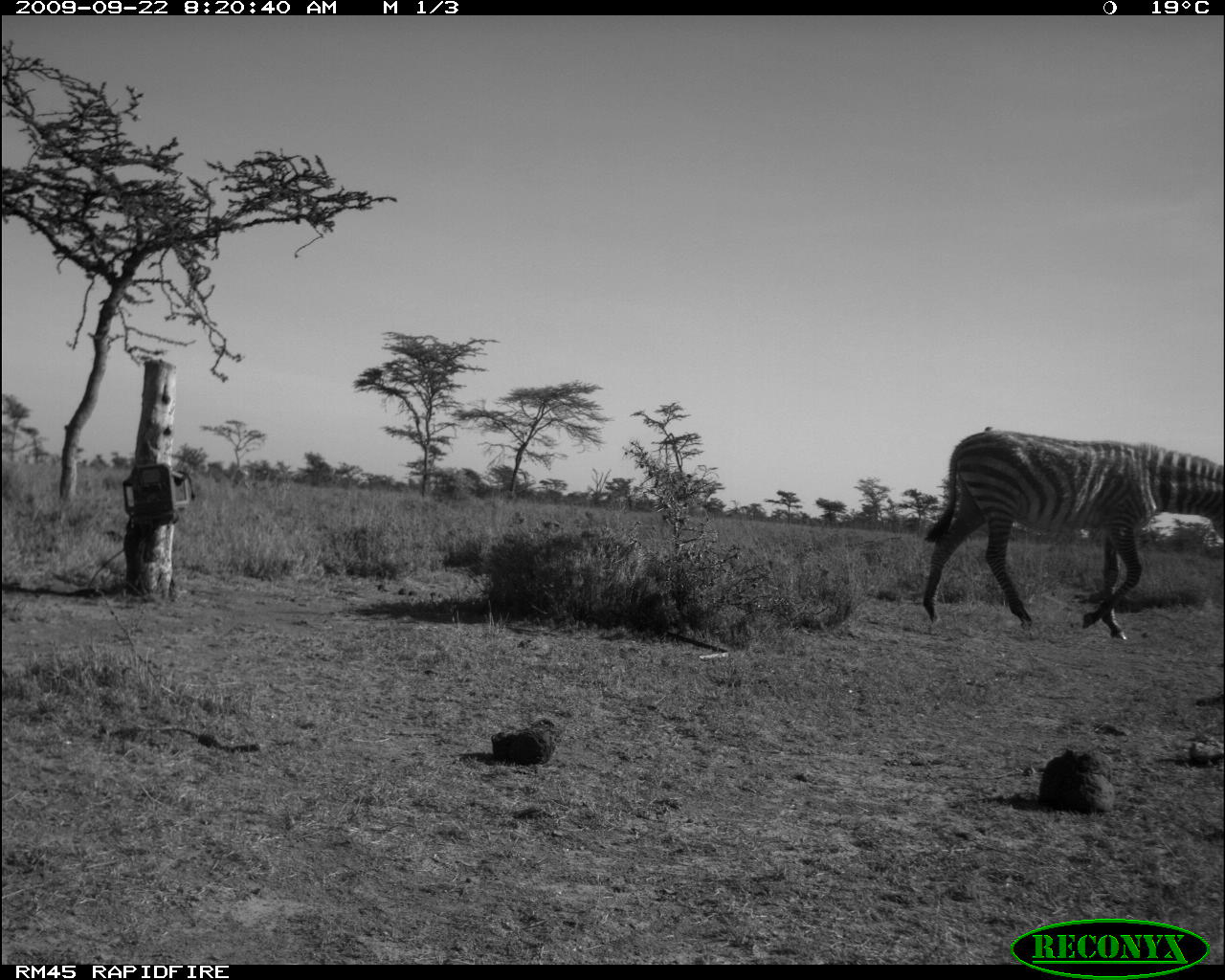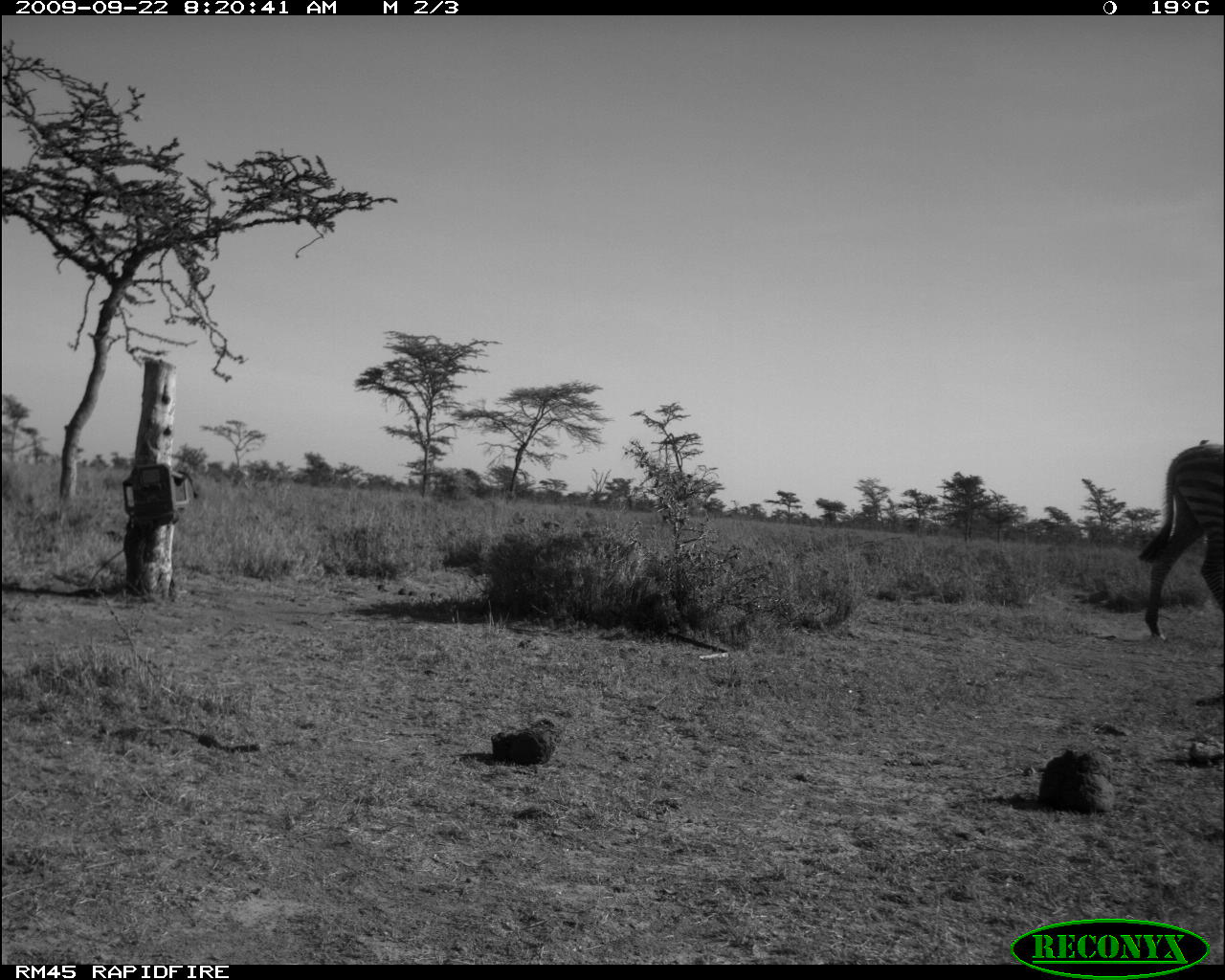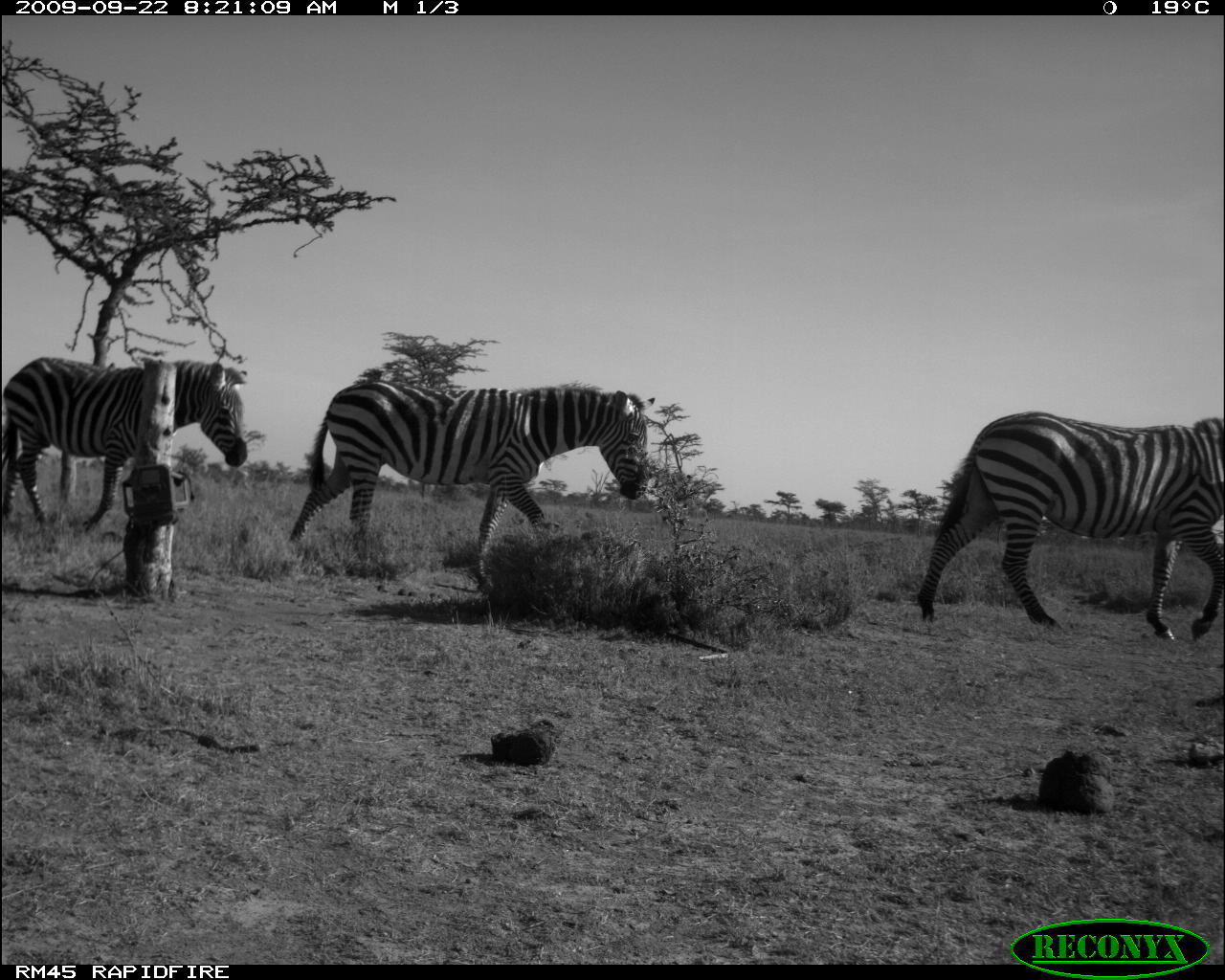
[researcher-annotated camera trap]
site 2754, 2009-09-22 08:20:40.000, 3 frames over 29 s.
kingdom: Animalia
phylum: Chordata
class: Mammalia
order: Perissodactyla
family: Equidae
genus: Equus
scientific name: Equus quagga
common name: plains zebra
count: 1